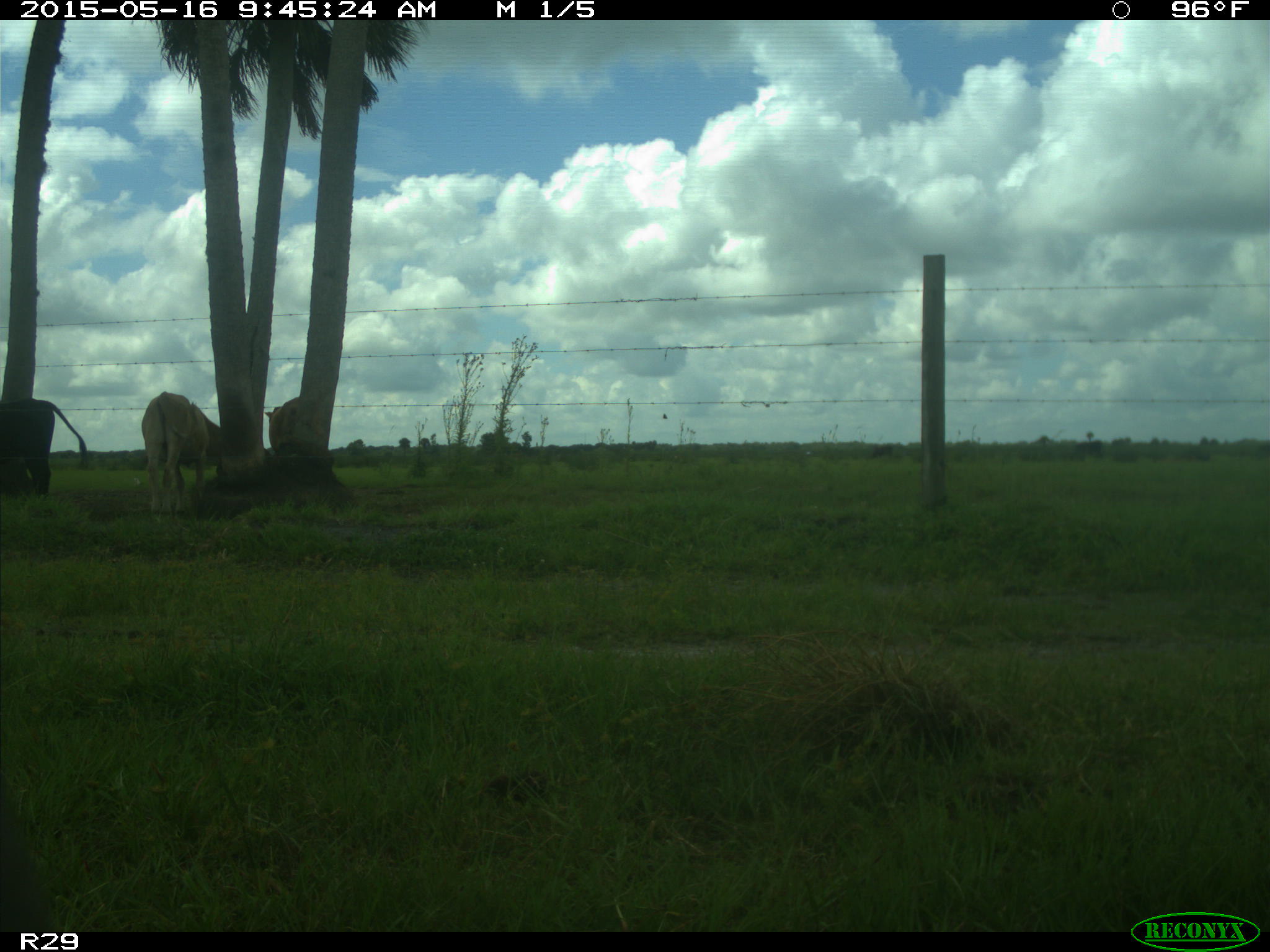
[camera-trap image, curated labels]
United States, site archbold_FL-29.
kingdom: Animalia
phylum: Chordata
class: Mammalia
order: Artiodactyla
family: Bovidae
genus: Bos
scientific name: Bos taurus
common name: domestic cow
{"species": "Bos taurus (domestic cow)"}